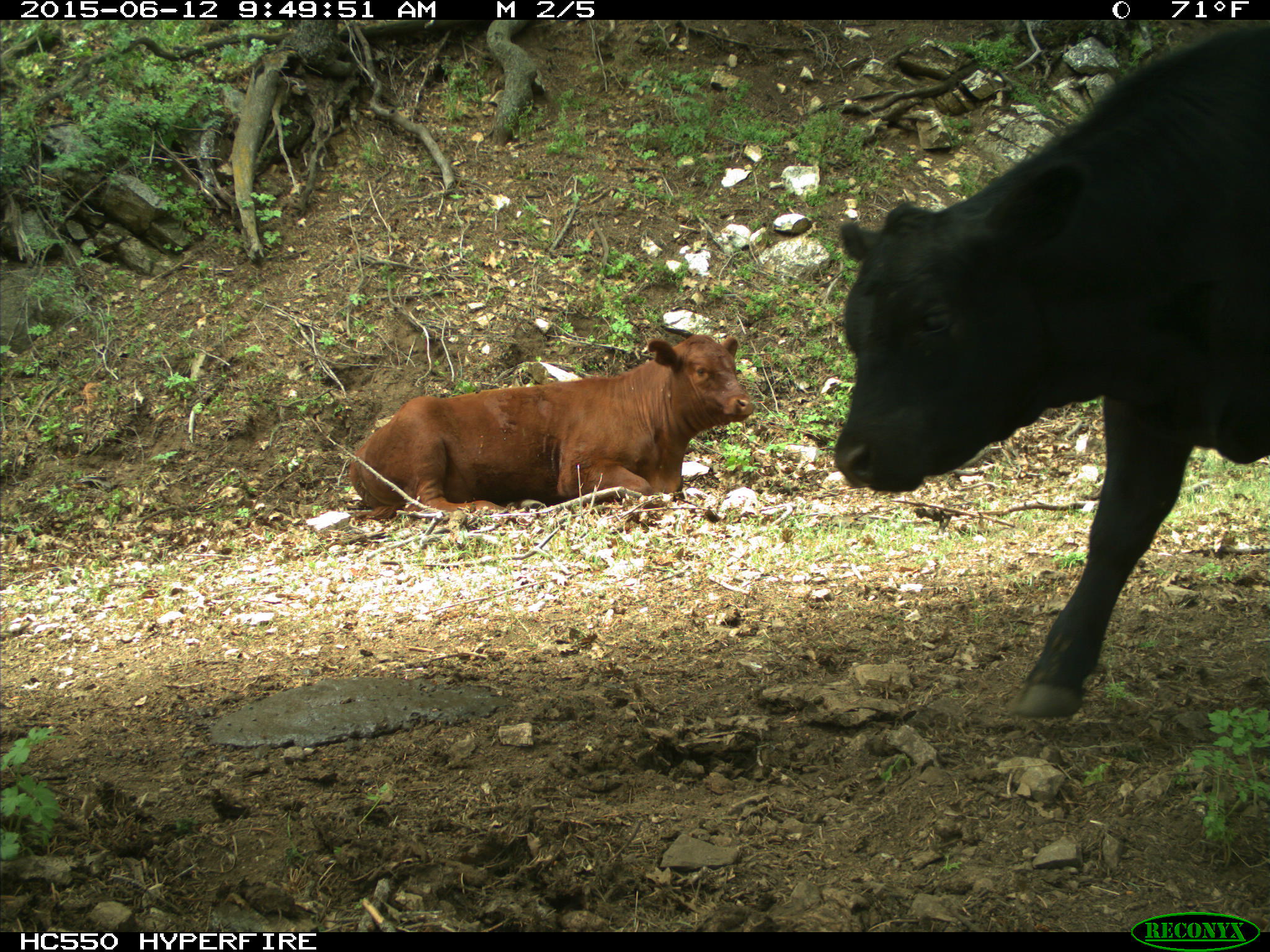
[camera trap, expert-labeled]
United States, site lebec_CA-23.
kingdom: Animalia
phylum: Chordata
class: Mammalia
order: Artiodactyla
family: Bovidae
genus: Bos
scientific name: Bos taurus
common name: domestic cow